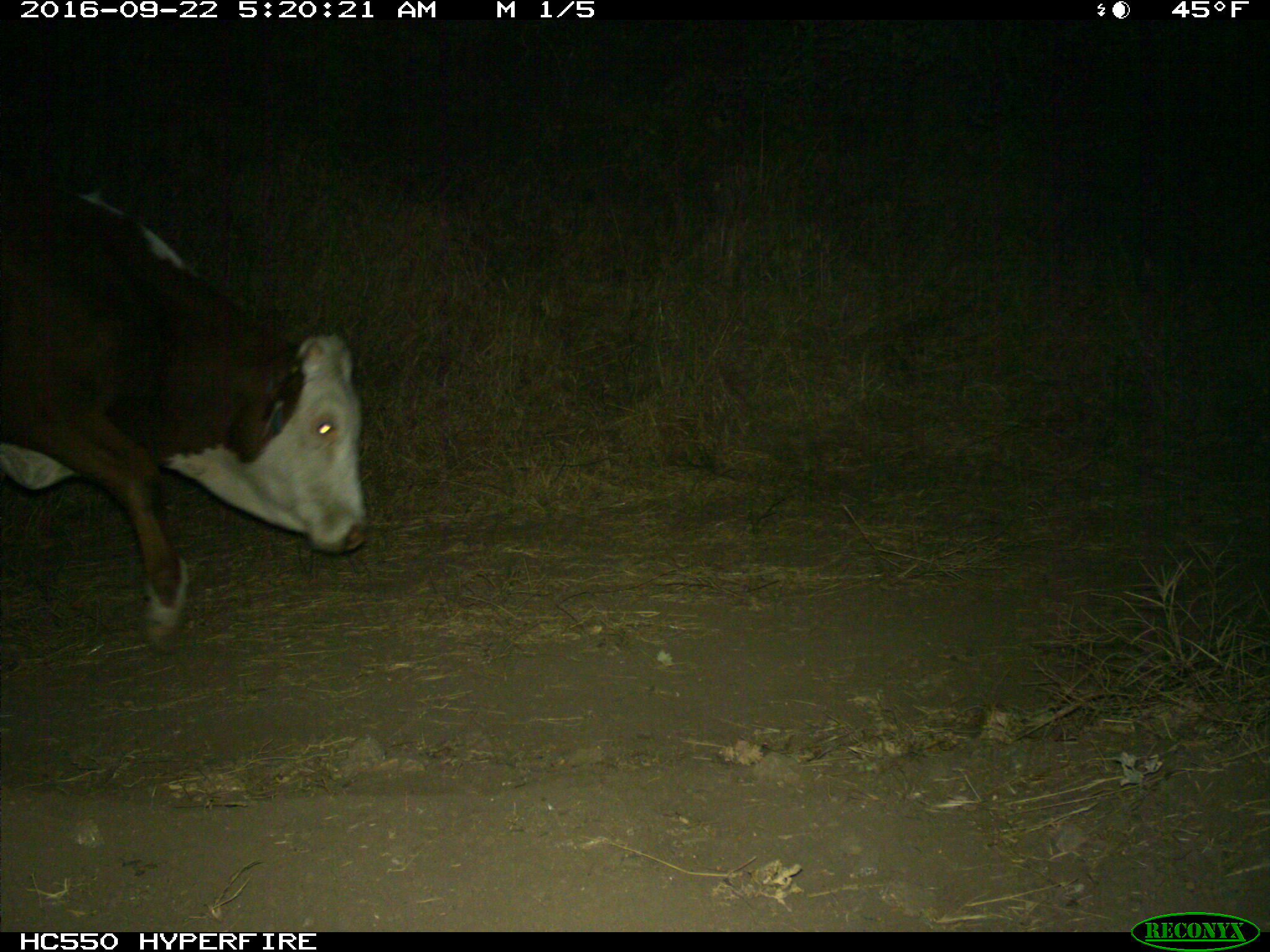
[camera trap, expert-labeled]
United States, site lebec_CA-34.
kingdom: Animalia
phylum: Chordata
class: Mammalia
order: Artiodactyla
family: Bovidae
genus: Bos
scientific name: Bos taurus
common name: domestic cow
Bos taurus (domestic cow).